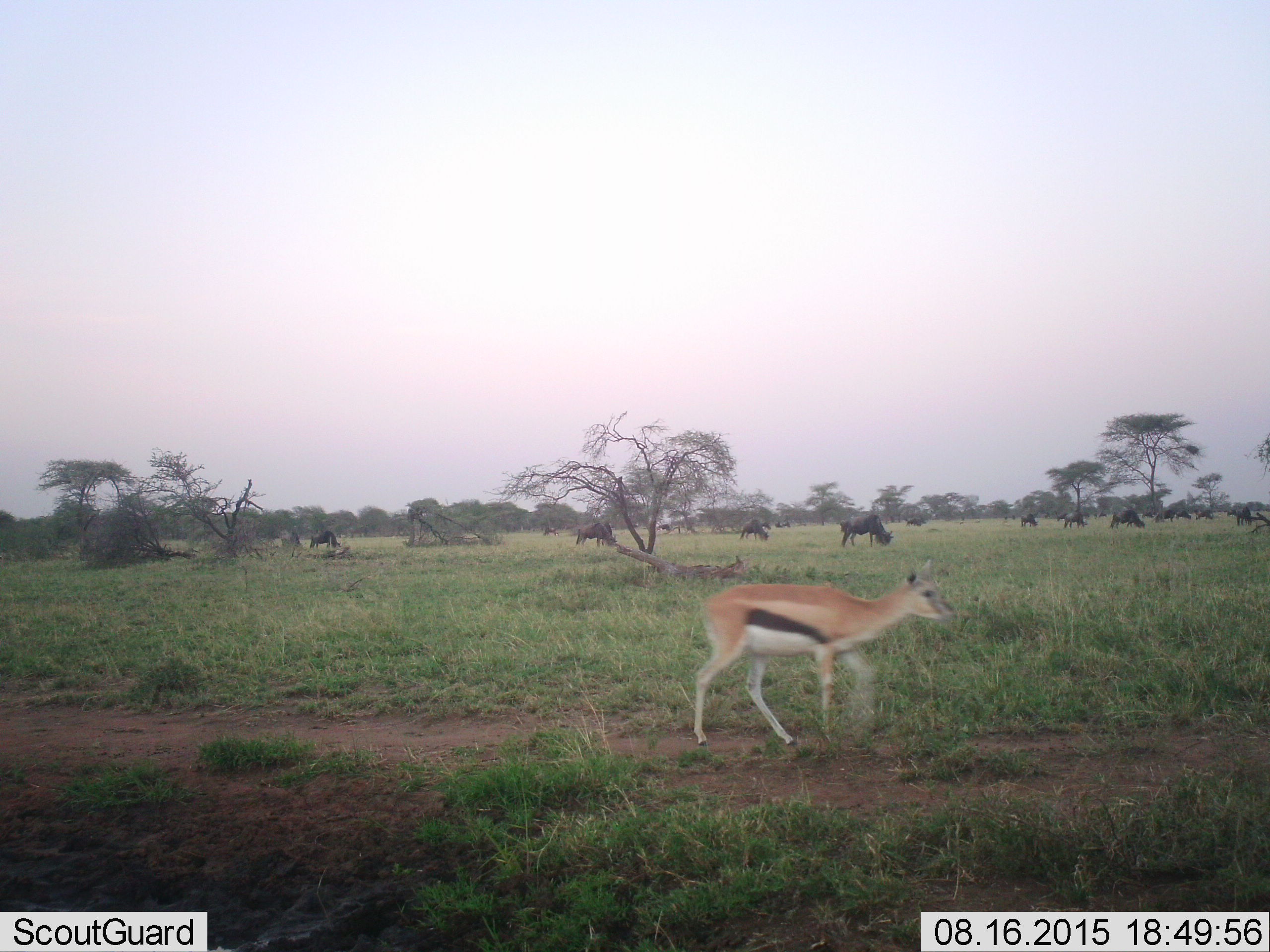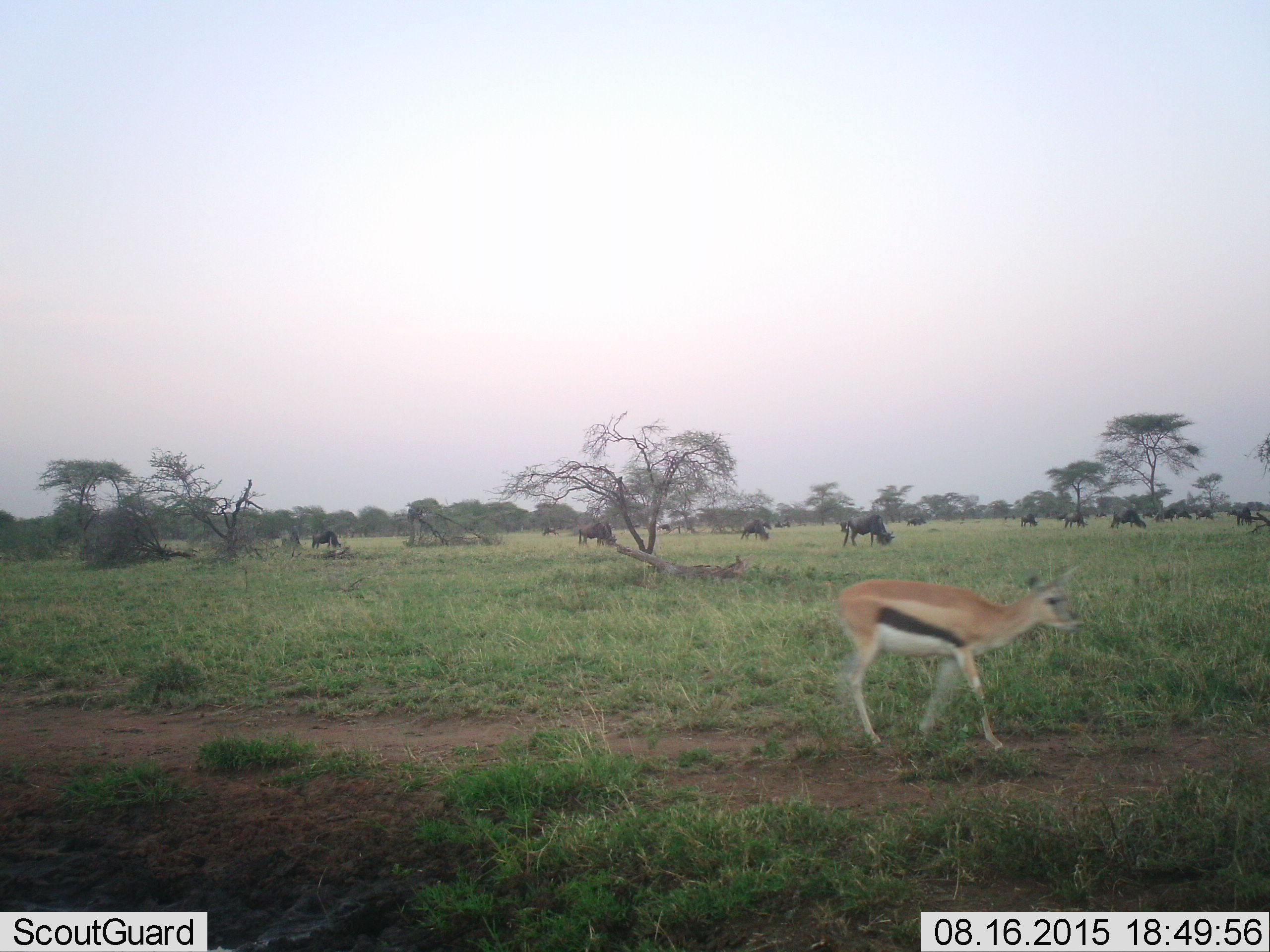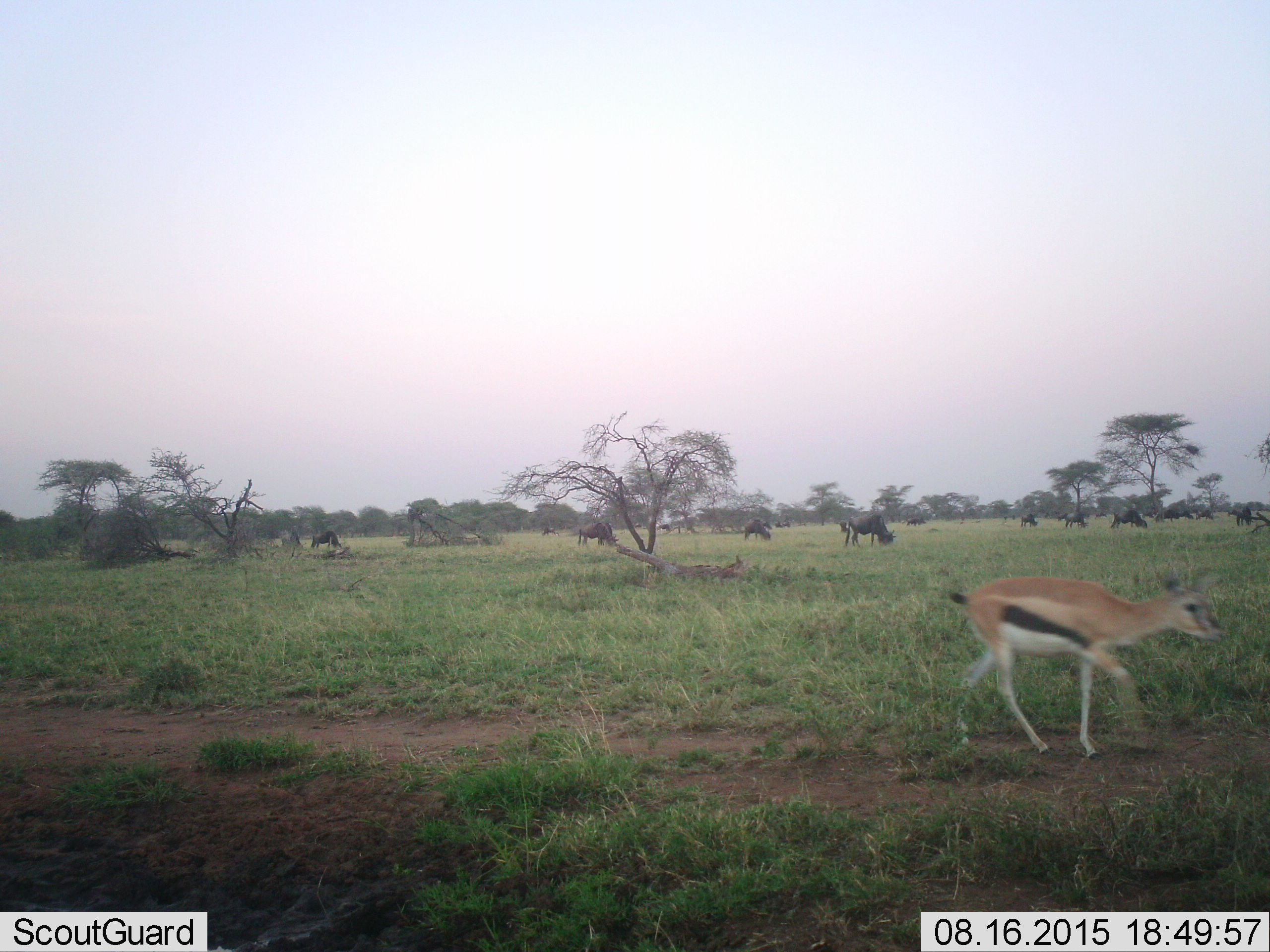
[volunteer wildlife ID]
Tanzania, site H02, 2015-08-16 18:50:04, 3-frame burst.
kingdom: Animalia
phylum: Chordata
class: Mammalia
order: Artiodactyla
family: Bovidae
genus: Eudorcas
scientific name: Eudorcas thomsonii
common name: thomson's gazelle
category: gazellethomsons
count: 1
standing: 9%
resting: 0%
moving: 91%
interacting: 0%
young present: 0%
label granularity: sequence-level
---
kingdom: Animalia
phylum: Chordata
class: Mammalia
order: Artiodactyla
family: Bovidae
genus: Connochaetes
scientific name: Connochaetes taurinus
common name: blue wildebeest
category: wildebeest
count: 11-50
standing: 29%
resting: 0%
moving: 29%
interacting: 0%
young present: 0%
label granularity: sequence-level